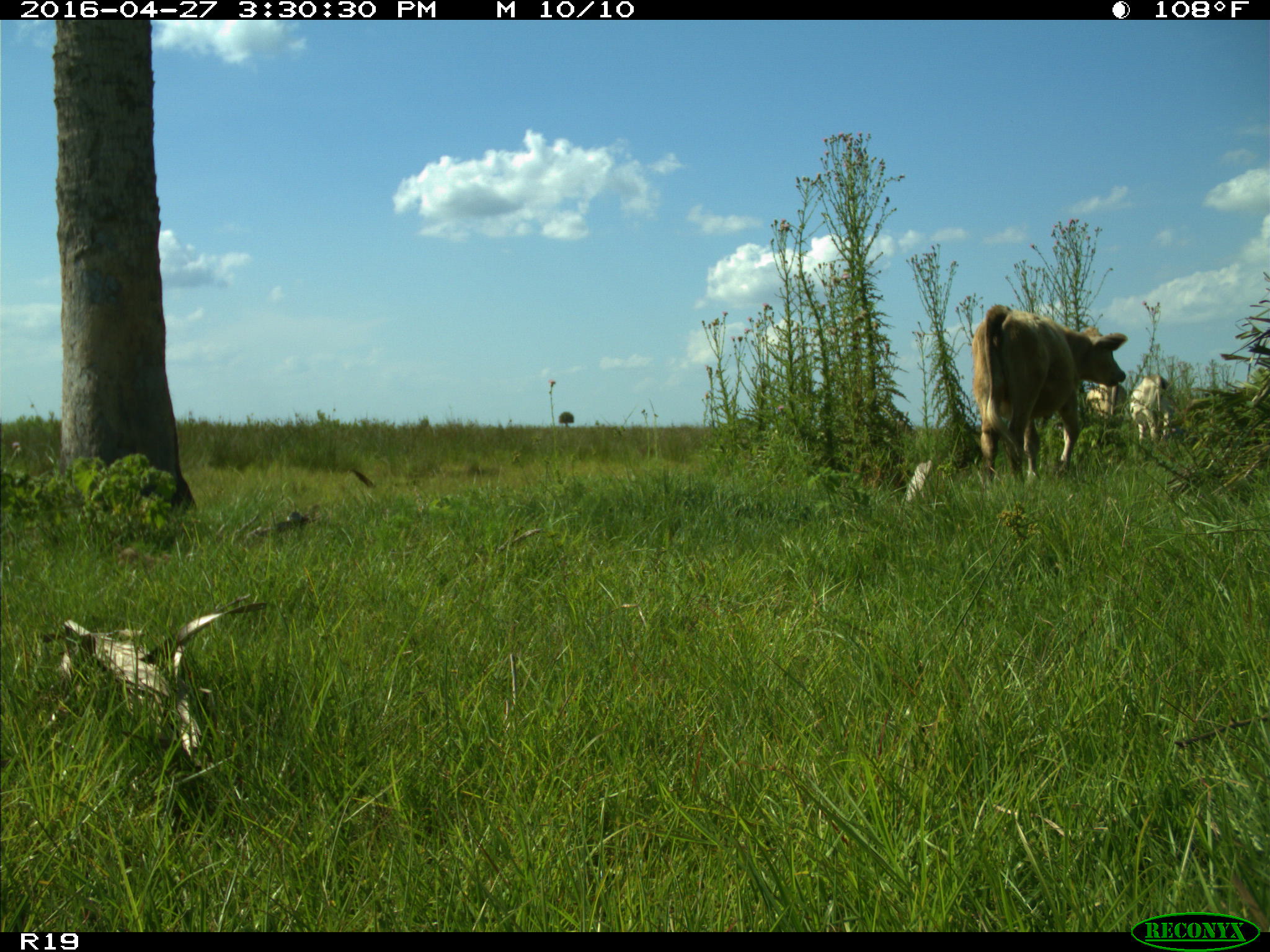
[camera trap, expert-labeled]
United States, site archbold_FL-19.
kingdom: Animalia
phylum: Chordata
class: Mammalia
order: Artiodactyla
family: Bovidae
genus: Bos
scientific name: Bos taurus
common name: domestic cow